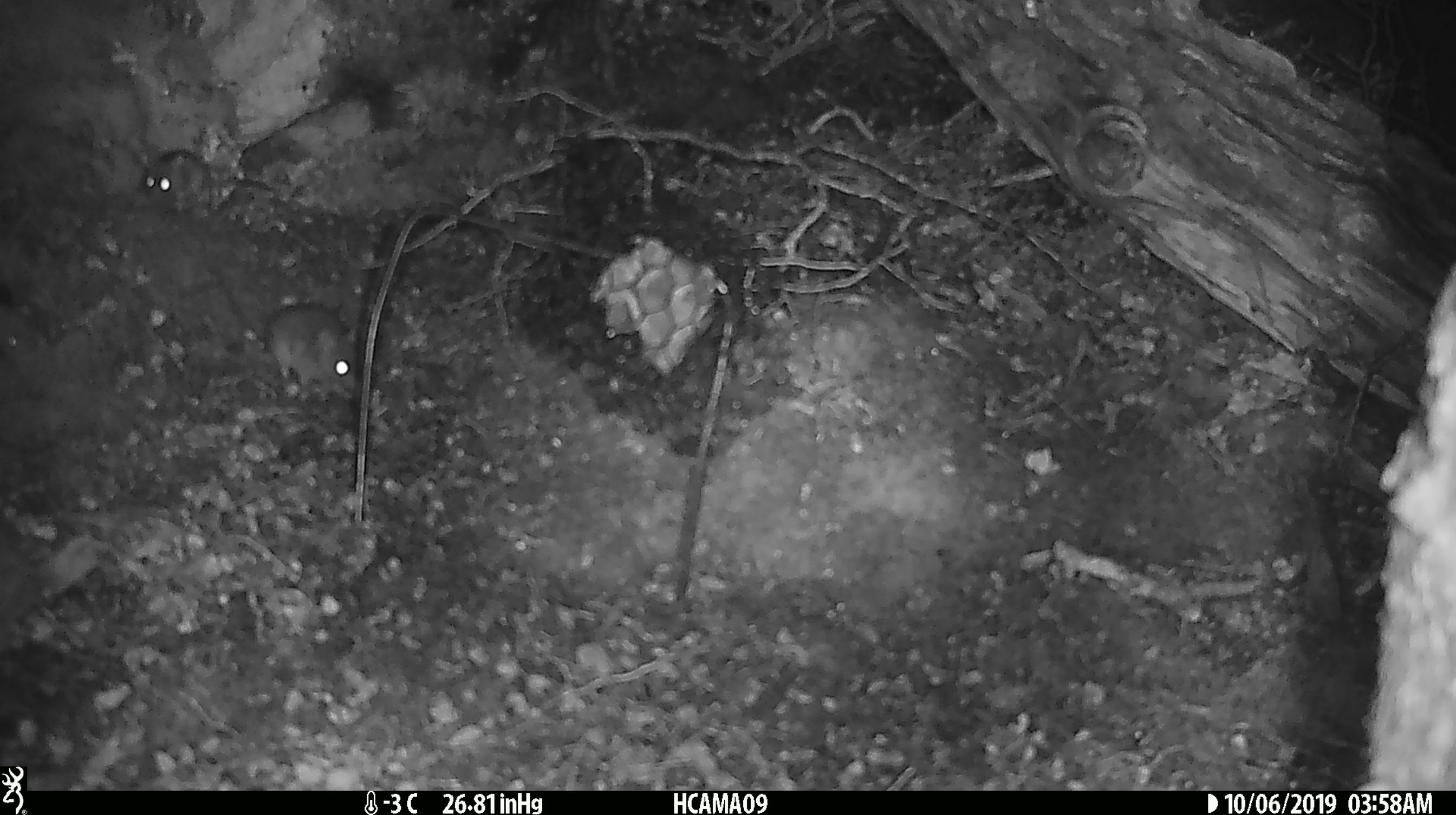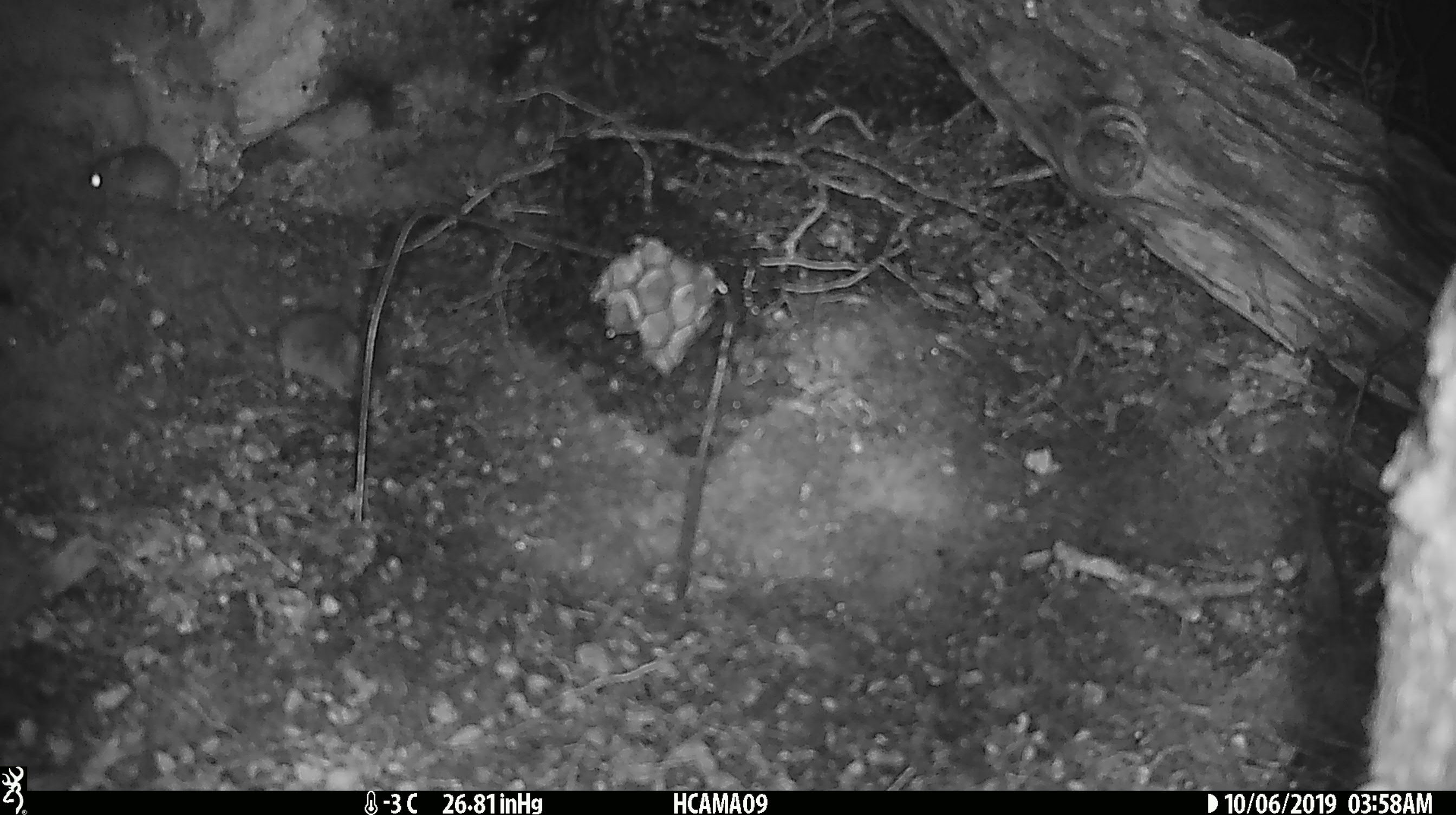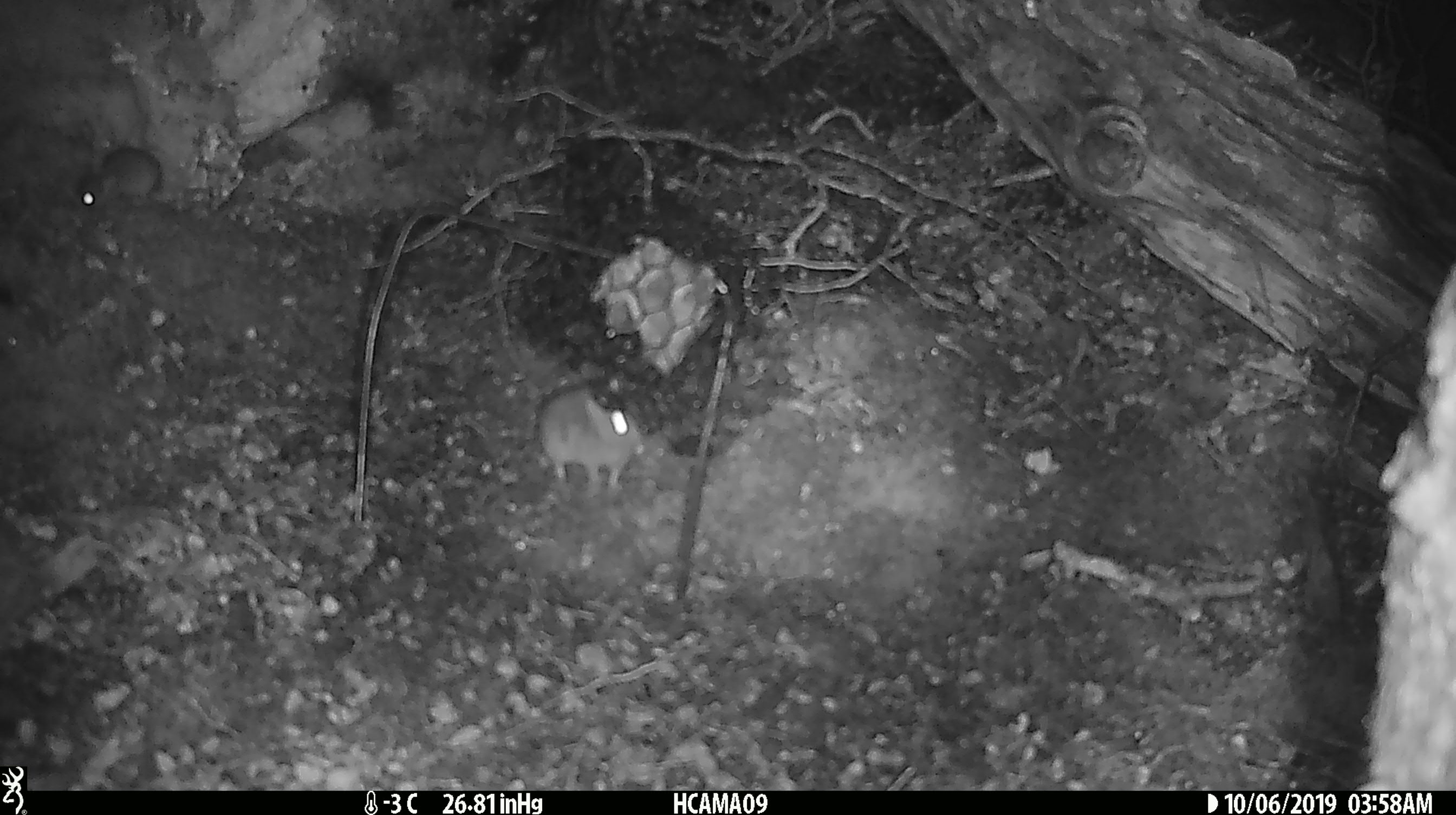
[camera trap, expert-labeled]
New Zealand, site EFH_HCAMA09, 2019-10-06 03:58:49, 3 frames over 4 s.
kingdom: Animalia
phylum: Chordata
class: Mammalia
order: Rodentia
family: Muridae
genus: Rattus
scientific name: Rattus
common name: rat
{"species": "rat (Rattus)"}